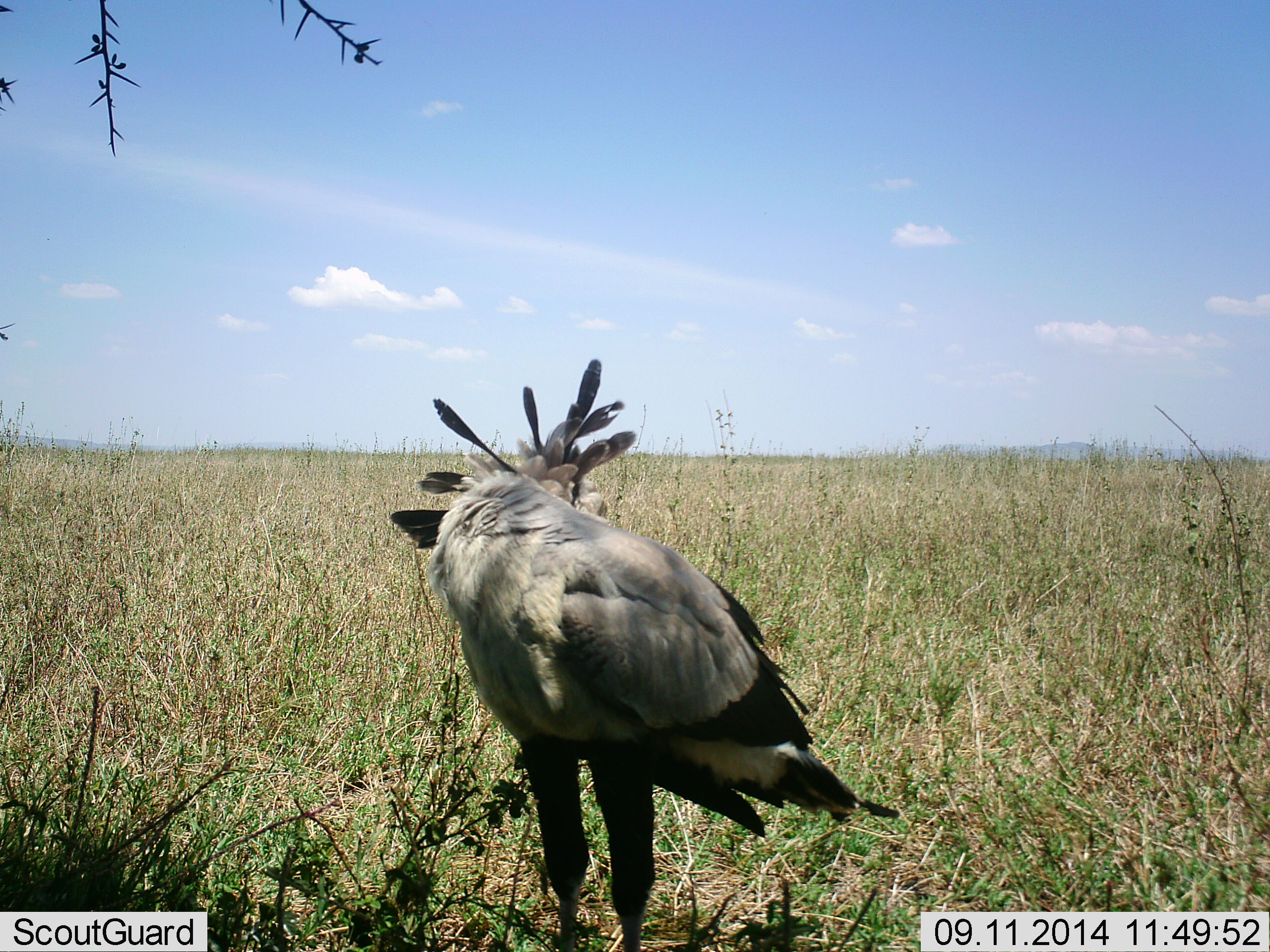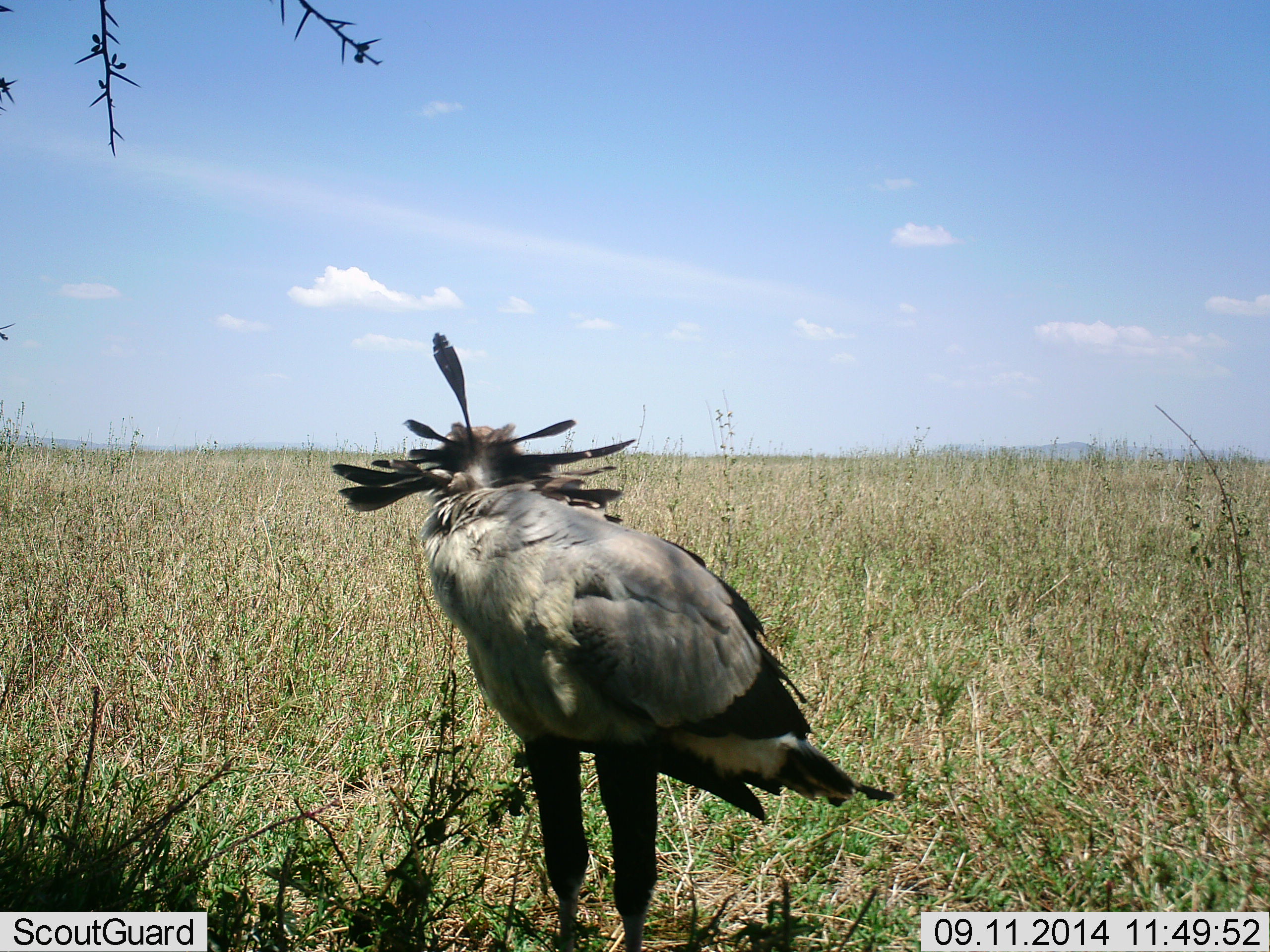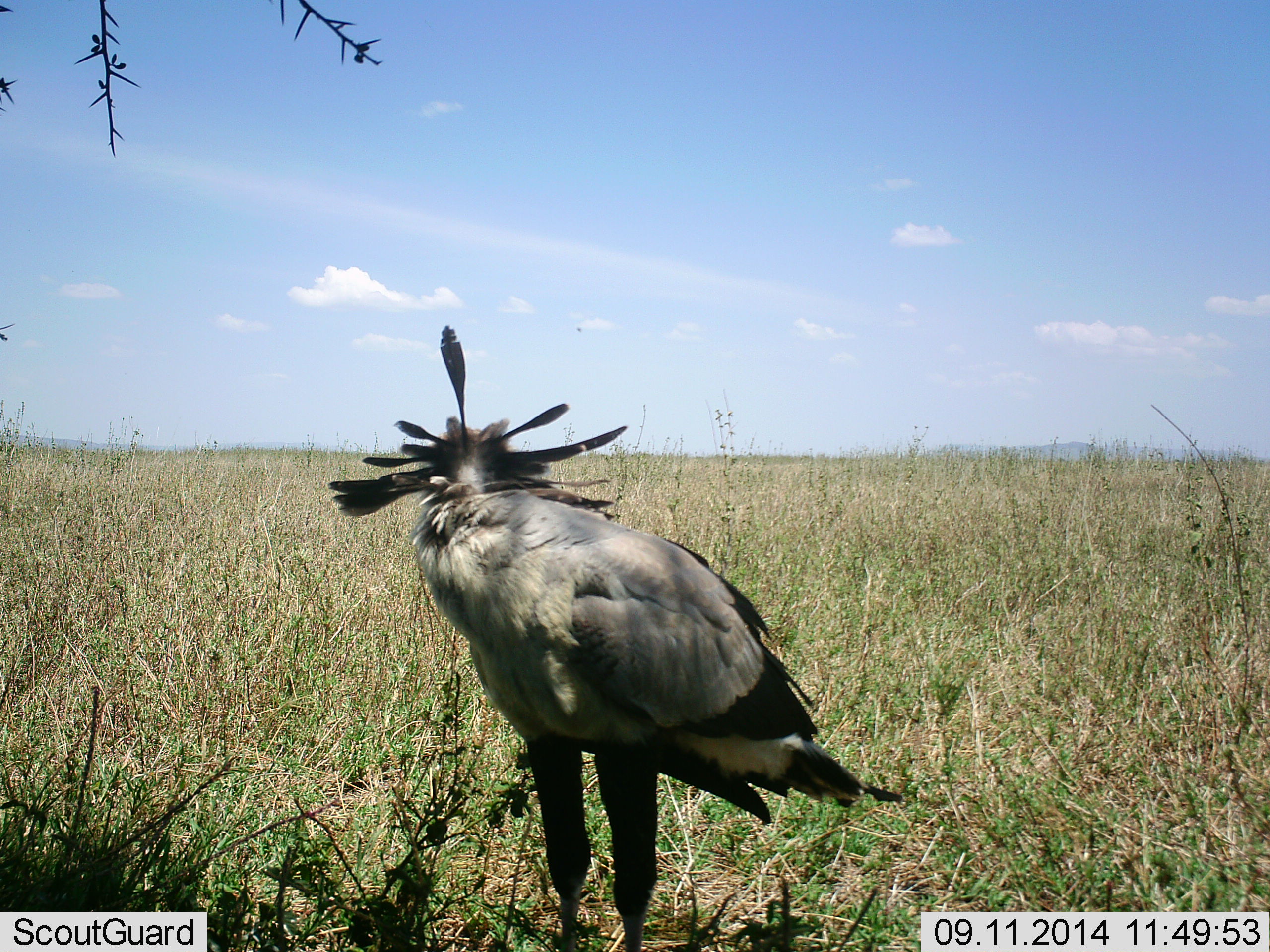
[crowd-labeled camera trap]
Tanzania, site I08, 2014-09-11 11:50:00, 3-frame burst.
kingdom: Animalia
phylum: Chordata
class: Aves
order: Accipitriformes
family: Sagittariidae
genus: Sagittarius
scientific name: Sagittarius serpentarius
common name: secretary bird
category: secretarybird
Secretarybird (secretary bird) (Sagittarius serpentarius), count 1. Behavior (volunteer vote fractions): standing 100%, resting 0%, moving 0%, interacting 0%. Young present (vote fraction): 0%. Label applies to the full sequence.